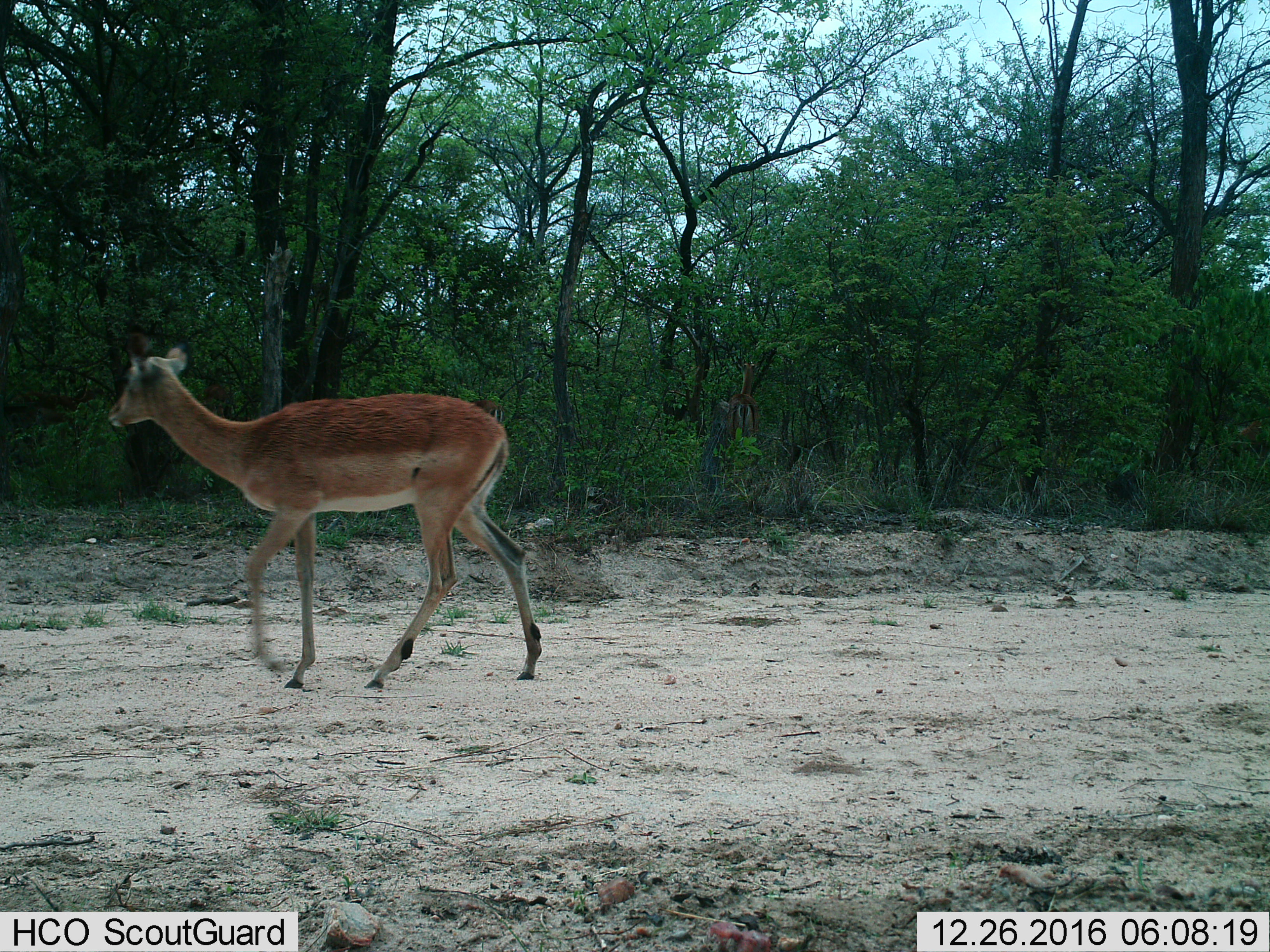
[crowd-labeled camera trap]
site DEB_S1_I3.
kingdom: Animalia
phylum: Chordata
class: Mammalia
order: Artiodactyla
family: Bovidae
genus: Aepyceros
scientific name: Aepyceros melampus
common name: impala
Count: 1.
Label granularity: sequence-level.